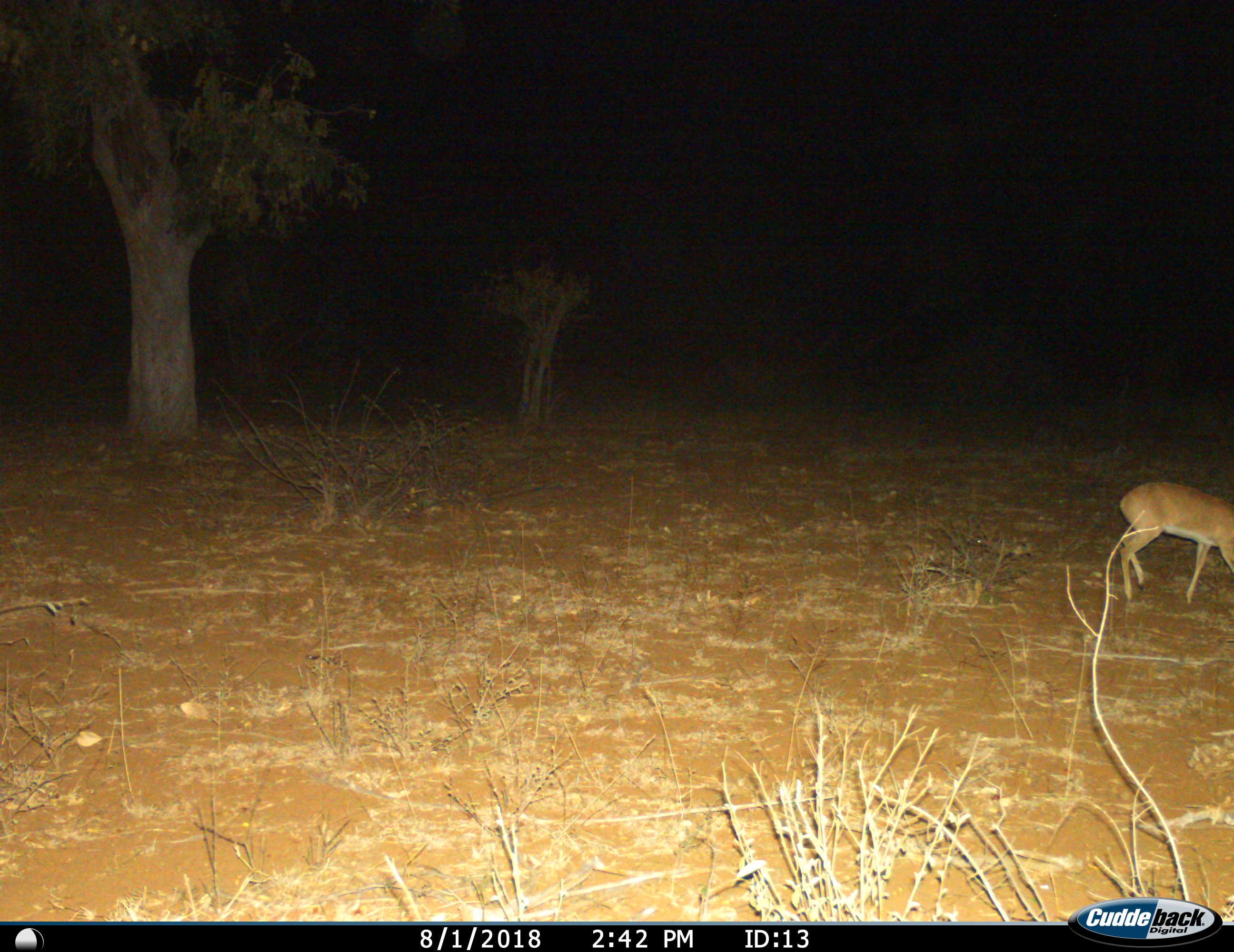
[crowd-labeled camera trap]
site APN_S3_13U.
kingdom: Animalia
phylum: Chordata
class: Mammalia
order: Artiodactyla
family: Bovidae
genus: Raphicerus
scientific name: Raphicerus campestris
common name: steenbok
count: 1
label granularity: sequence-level